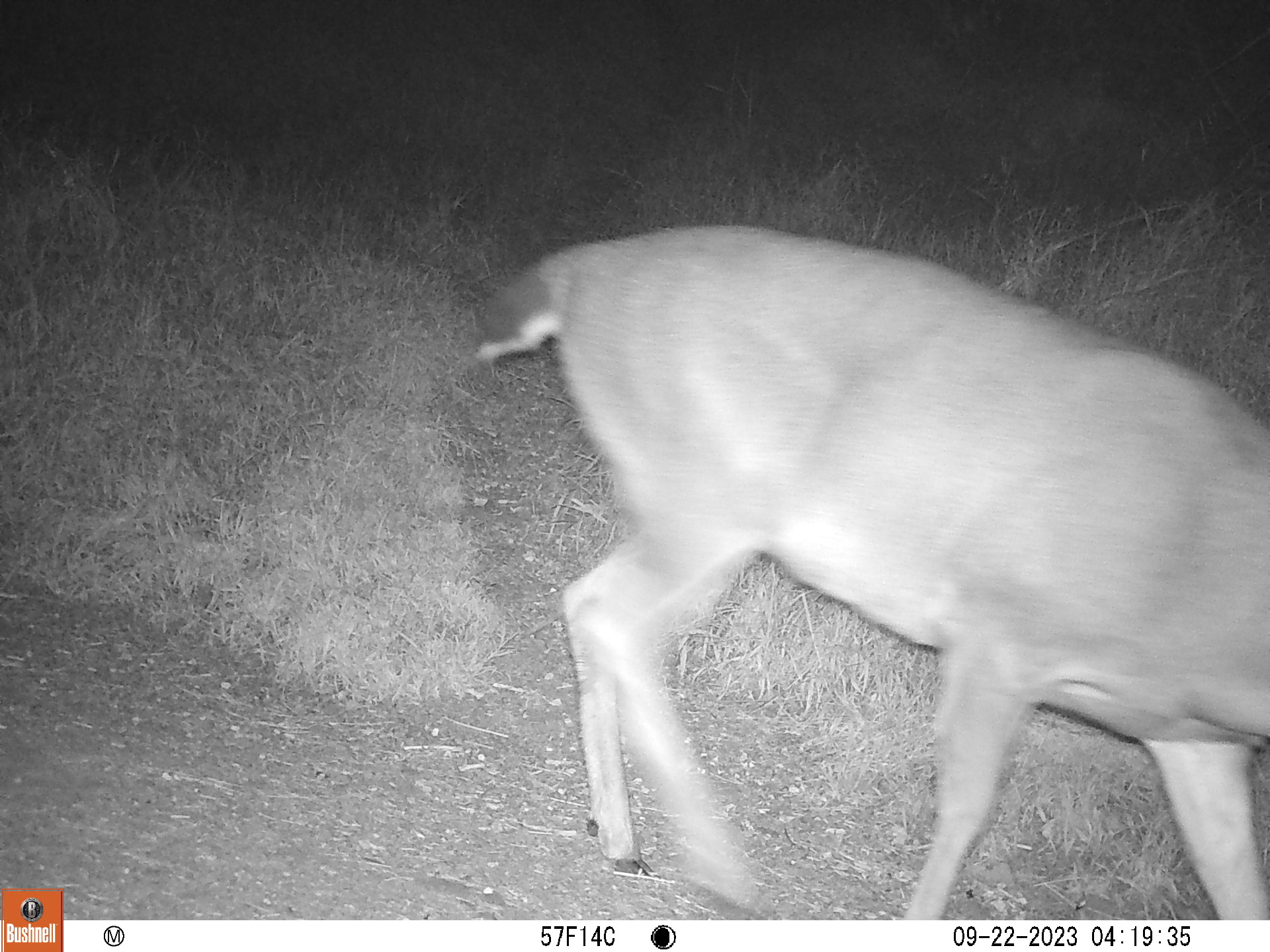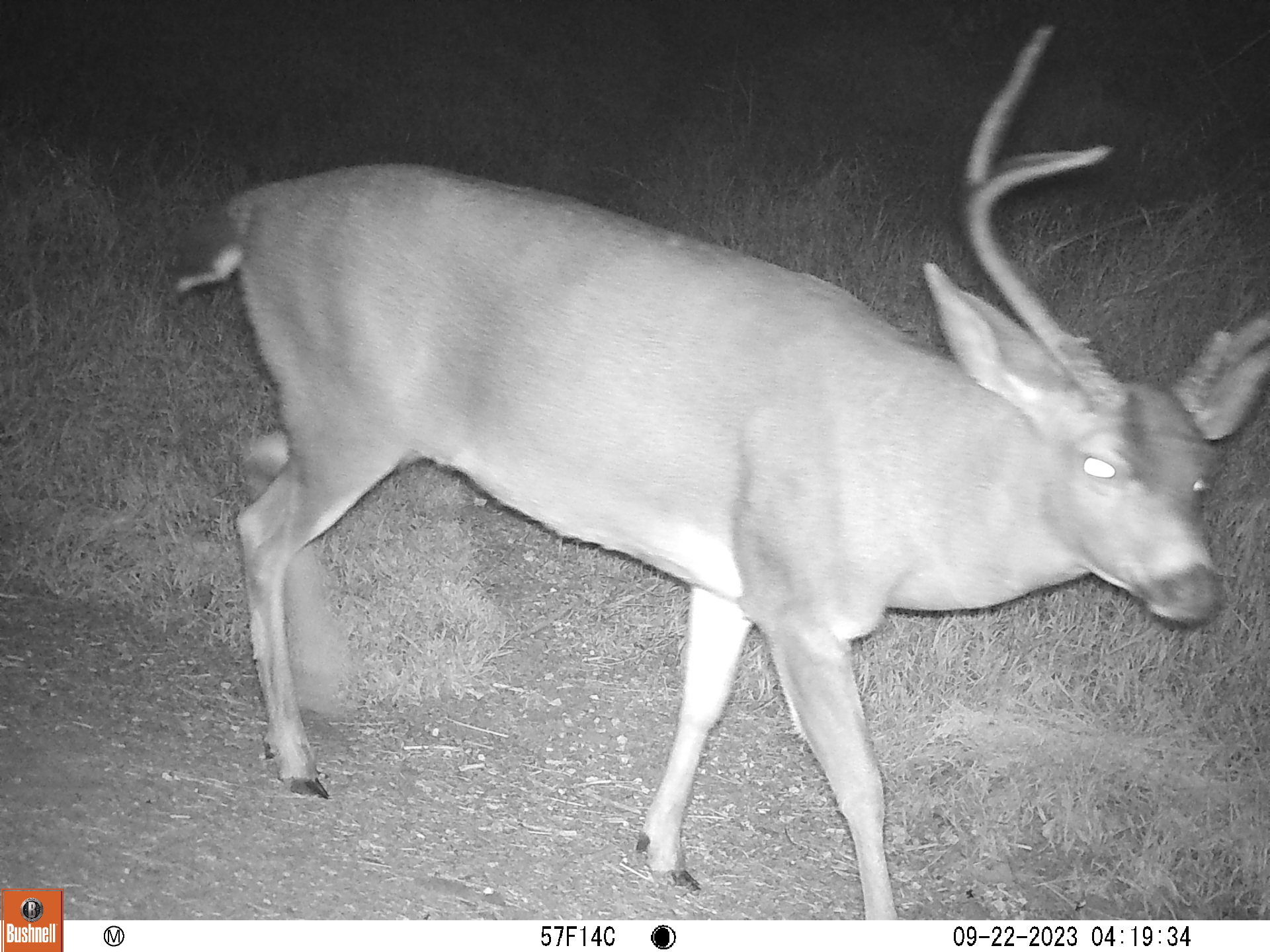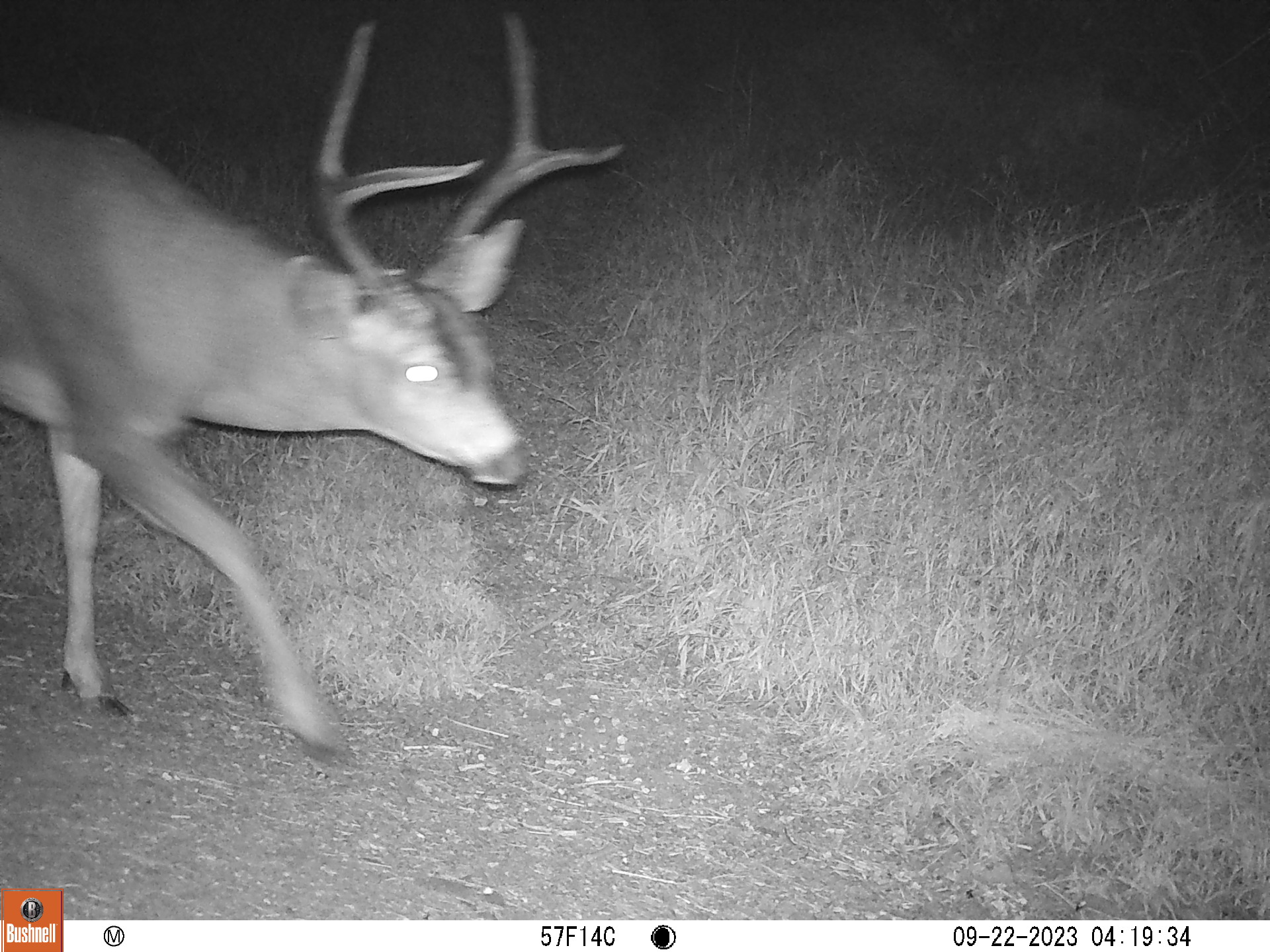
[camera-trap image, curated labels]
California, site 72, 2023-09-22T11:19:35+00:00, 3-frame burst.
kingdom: Animalia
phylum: Chordata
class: Mammalia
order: Artiodactyla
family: Cervidae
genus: Odocoileus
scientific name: Odocoileus hemionus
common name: mule deer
Mule deer (Odocoileus hemionus).